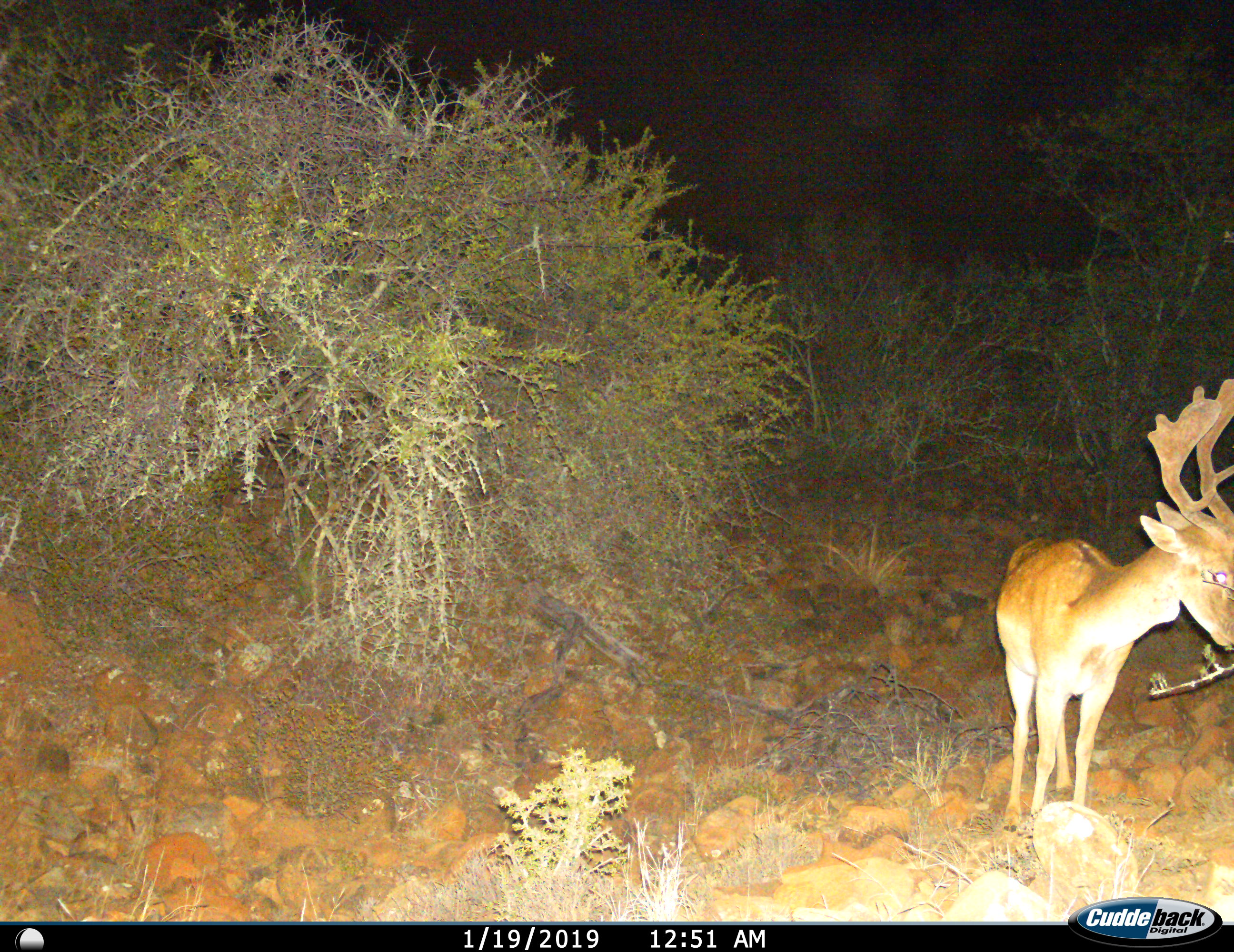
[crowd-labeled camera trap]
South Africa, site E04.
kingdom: Animalia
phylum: Chordata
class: Mammalia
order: Artiodactyla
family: Cervidae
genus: Dama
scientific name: Dama dama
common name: fallow deer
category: fallowdeer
Fallowdeer (fallow deer) (Dama dama), count 1. Behavior (volunteer vote fractions): standing 78%, resting 0%, moving 11%, interacting 0%. Young present (vote fraction): 0%. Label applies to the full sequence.